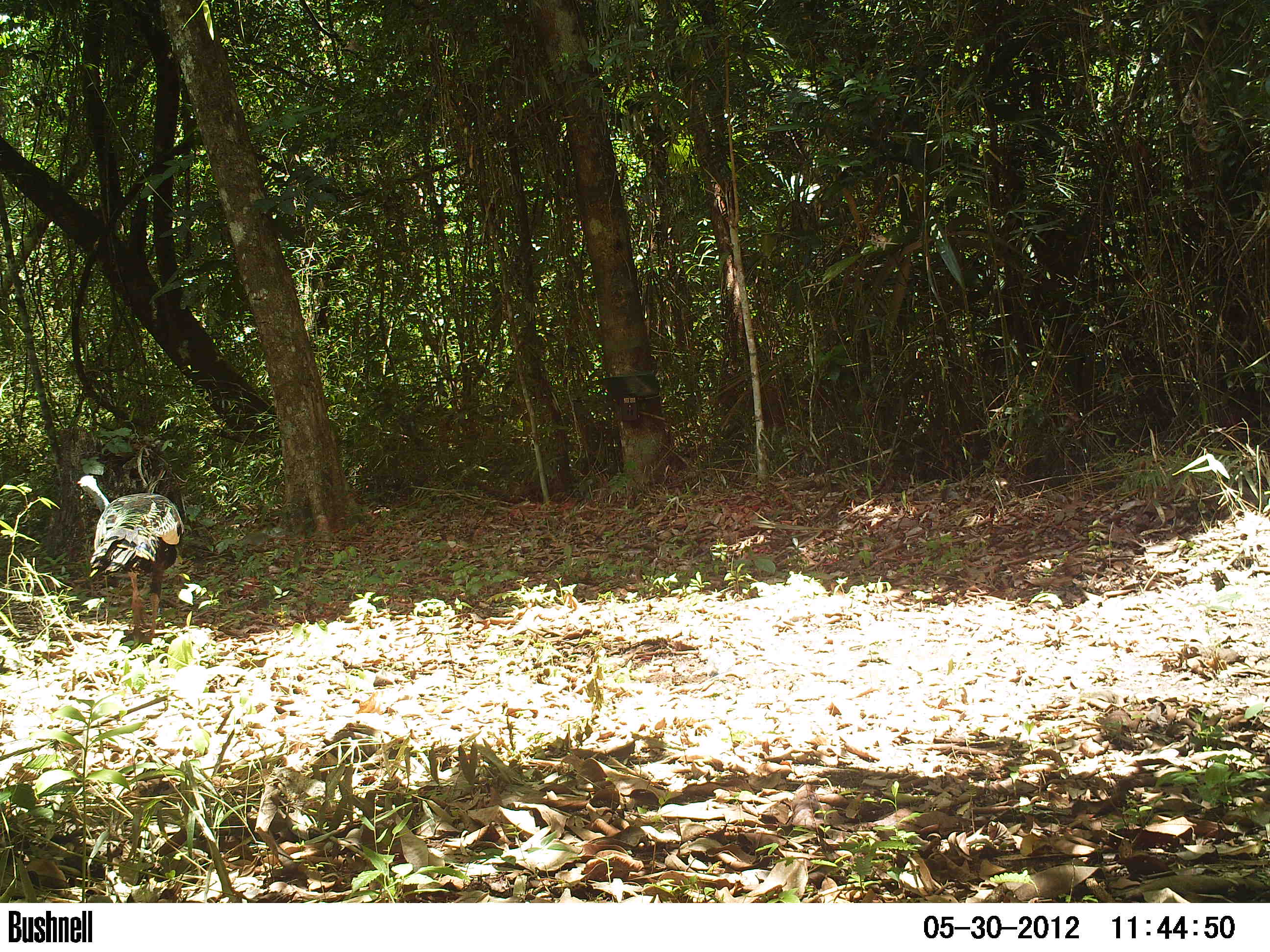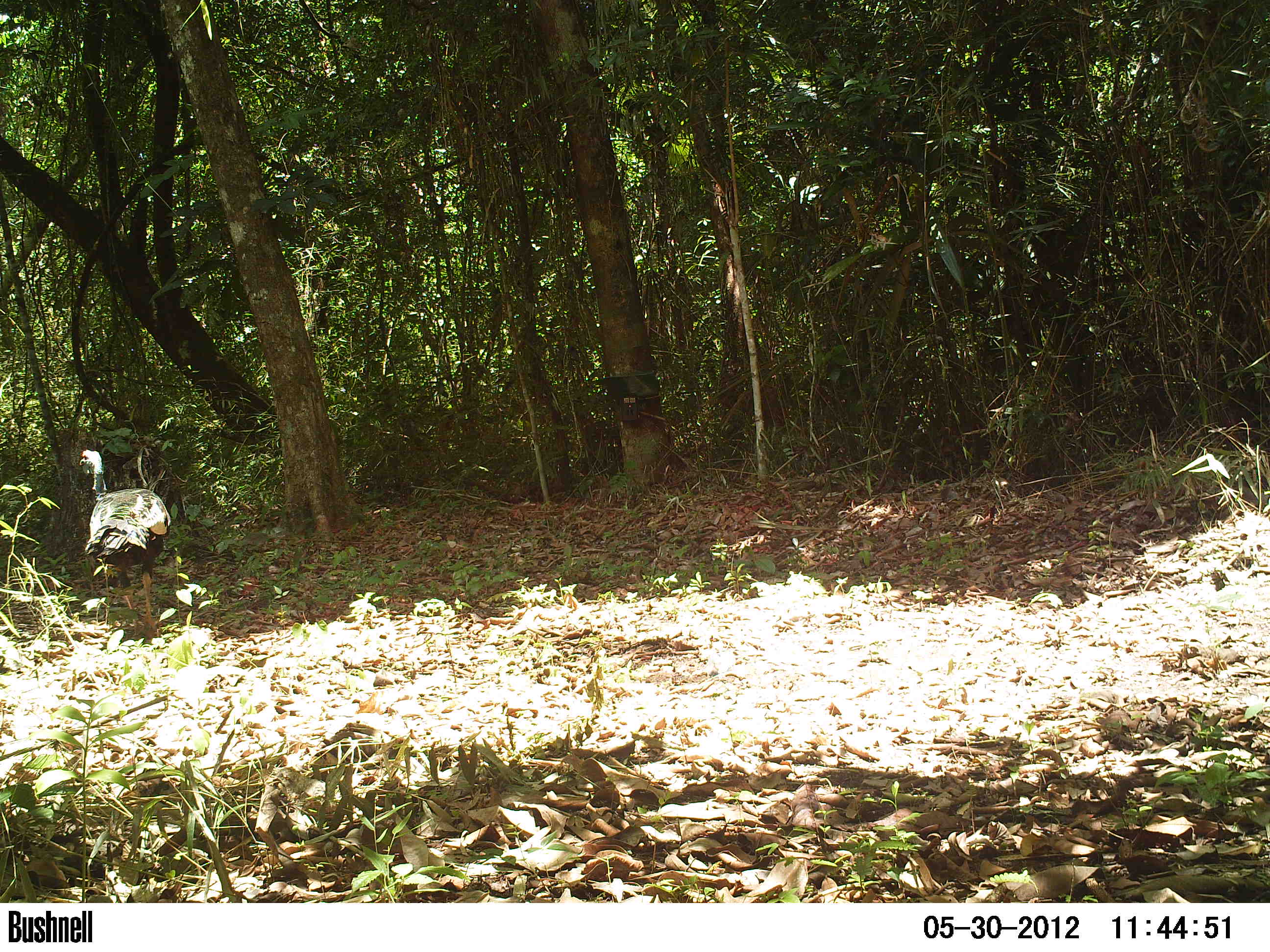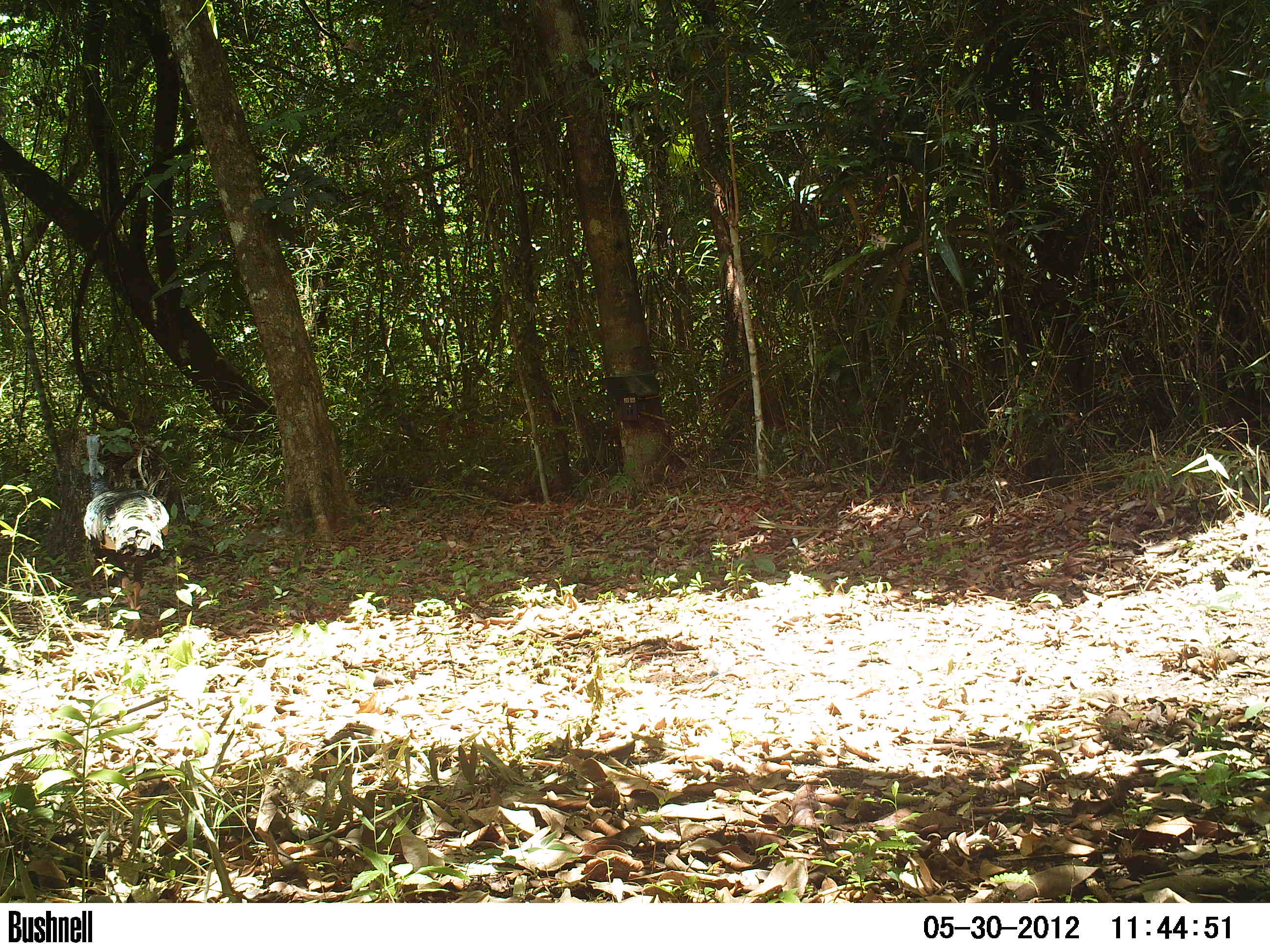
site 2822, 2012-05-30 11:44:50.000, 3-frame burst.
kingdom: Animalia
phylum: Chordata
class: Aves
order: Galliformes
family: Phasianidae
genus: Meleagris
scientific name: Meleagris ocellata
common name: ocellated turkey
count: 1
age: adult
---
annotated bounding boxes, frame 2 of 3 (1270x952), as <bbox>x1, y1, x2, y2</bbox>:
meleagris ocellata: <bbox>78, 448, 172, 644</bbox>